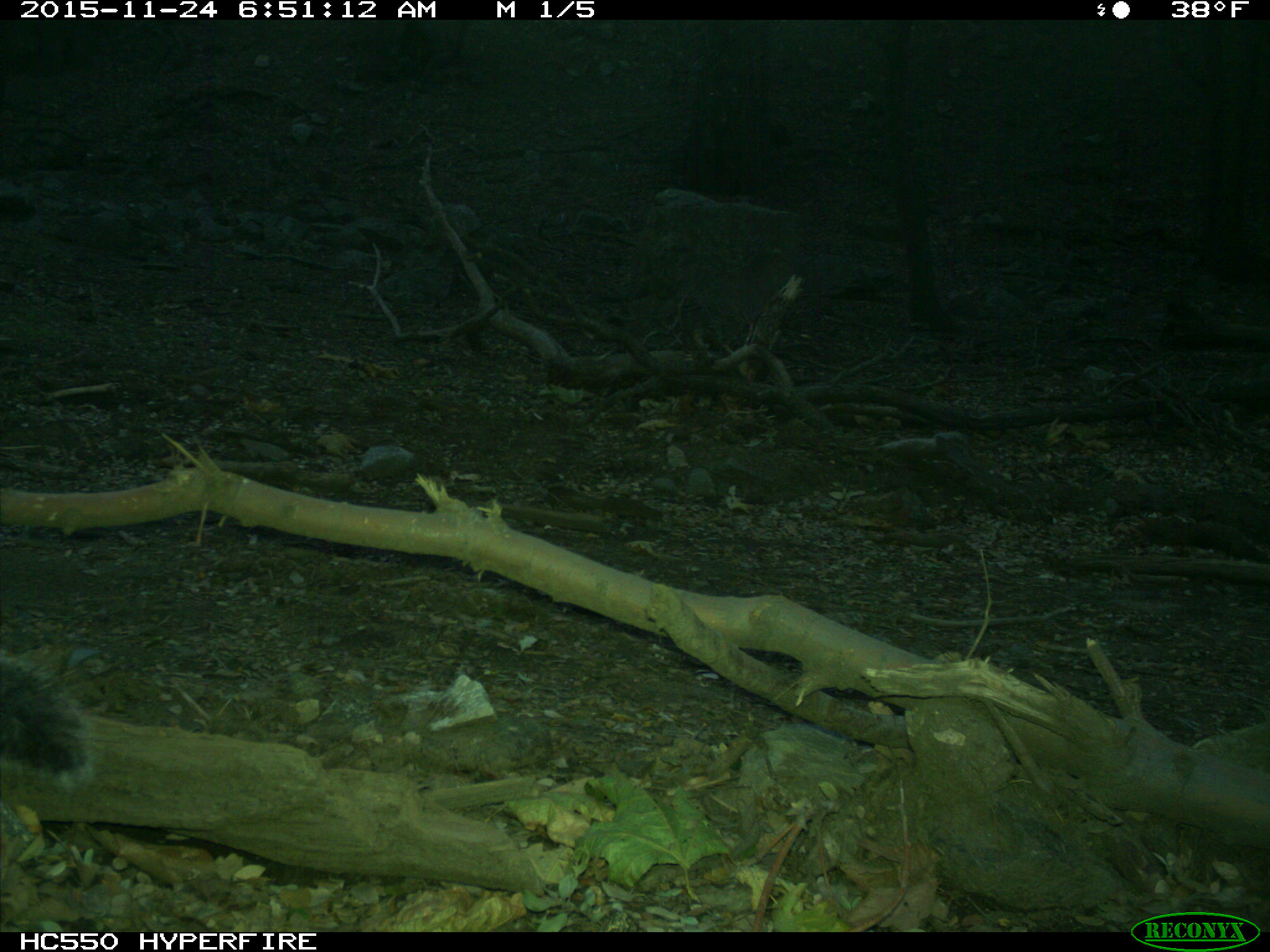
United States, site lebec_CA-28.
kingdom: Animalia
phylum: Chordata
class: Mammalia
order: Rodentia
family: Sciuridae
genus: Sciurus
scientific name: Sciurus carolinensis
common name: eastern gray squirrel